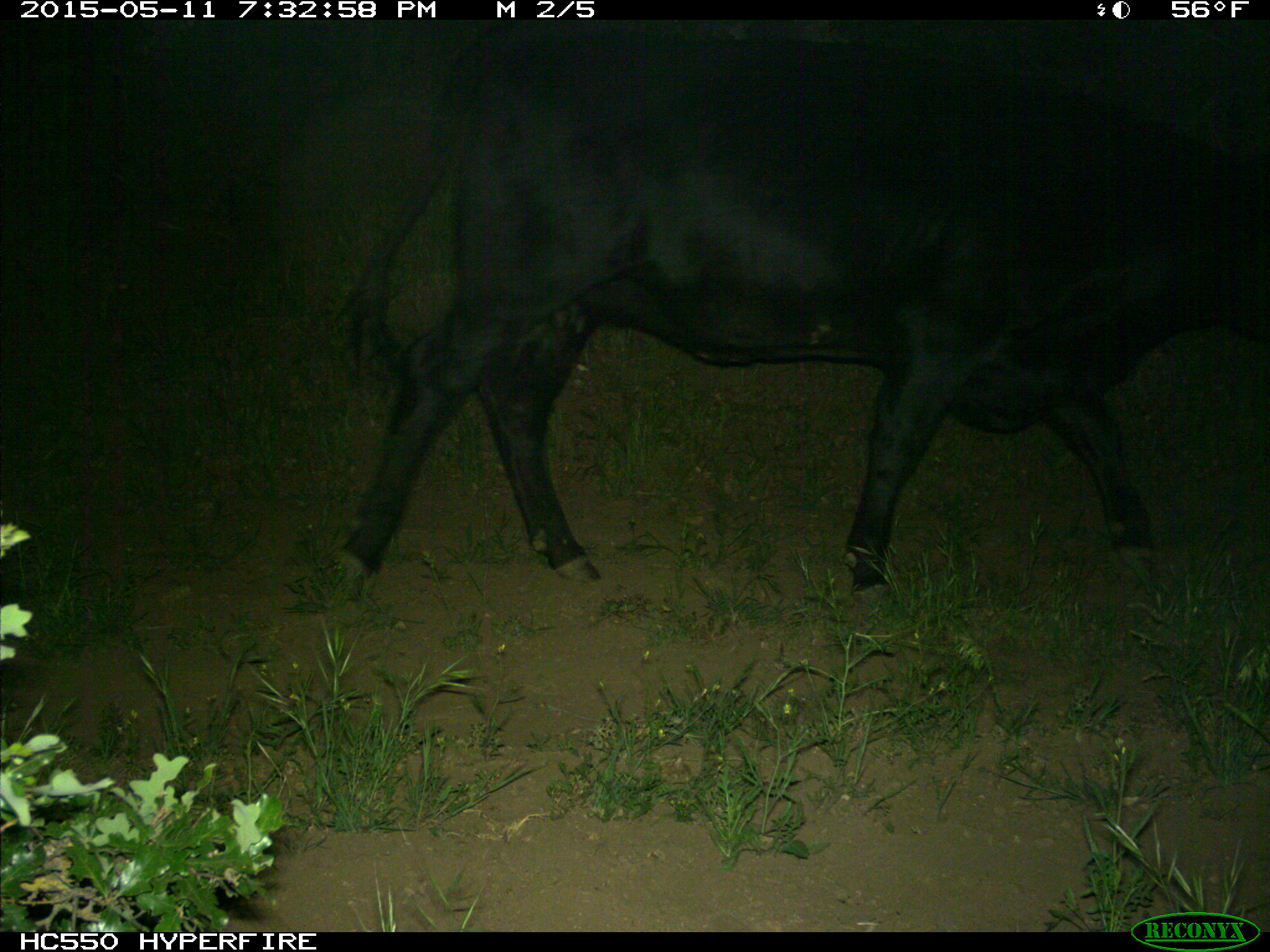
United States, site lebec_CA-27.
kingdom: Animalia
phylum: Chordata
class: Mammalia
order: Artiodactyla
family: Bovidae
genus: Bos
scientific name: Bos taurus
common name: domestic cow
Bos taurus (domestic cow).